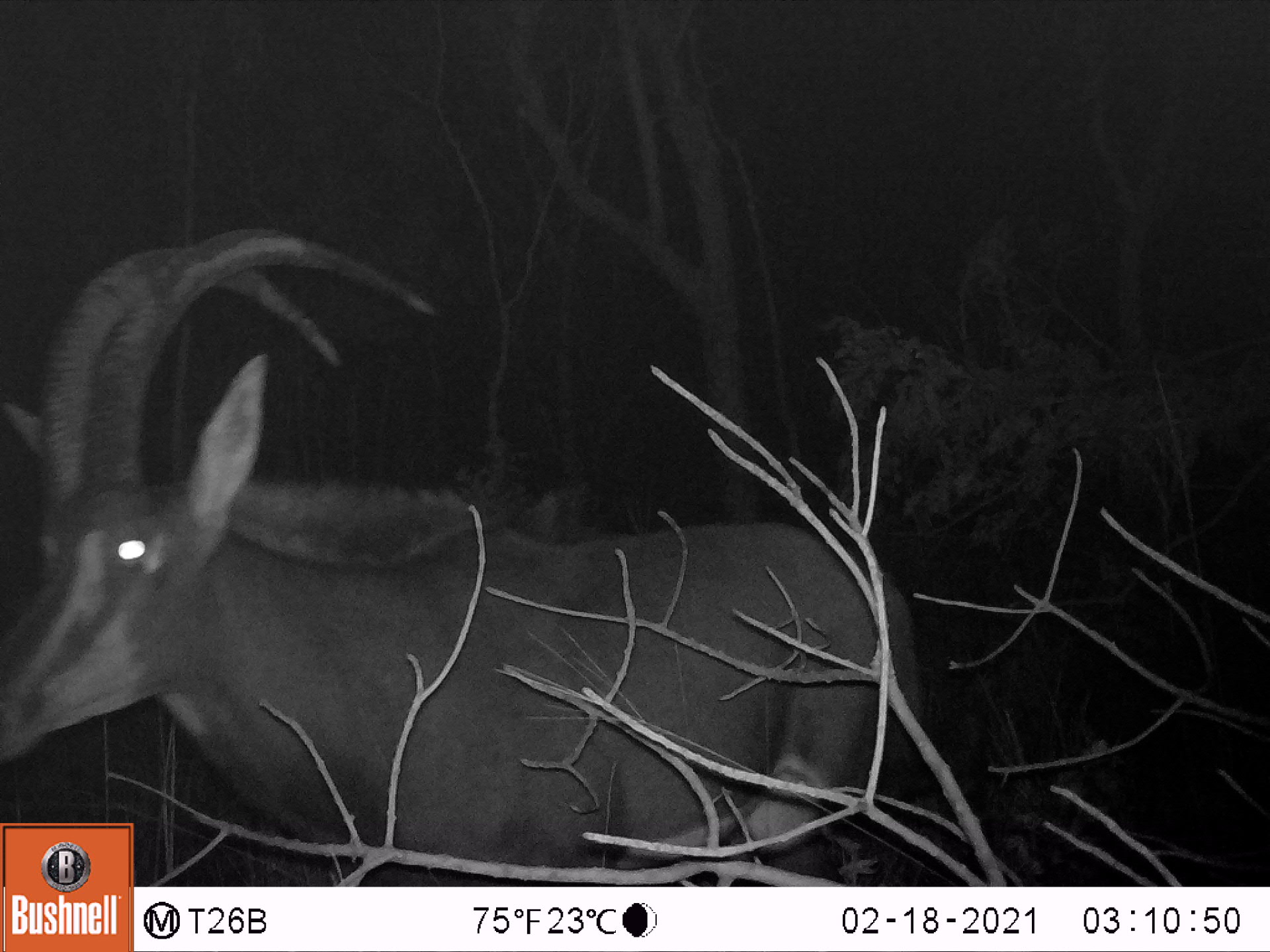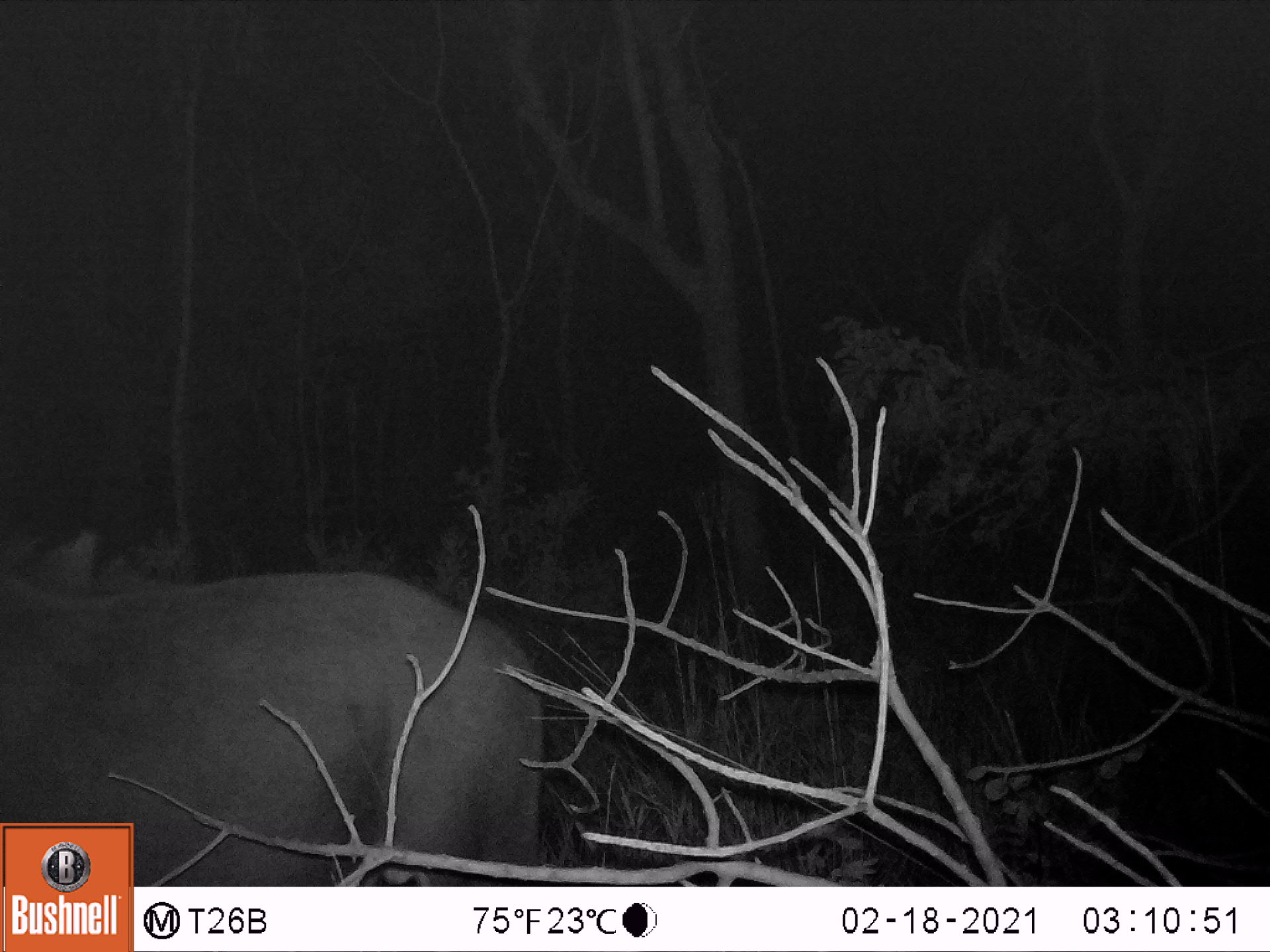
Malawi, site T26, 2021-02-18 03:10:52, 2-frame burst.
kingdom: Animalia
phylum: Chordata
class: Mammalia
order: Artiodactyla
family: Bovidae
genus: Hippotragus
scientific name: Hippotragus niger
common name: sable antelope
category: sable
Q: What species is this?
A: Sable (sable antelope) (Hippotragus niger).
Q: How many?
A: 1.